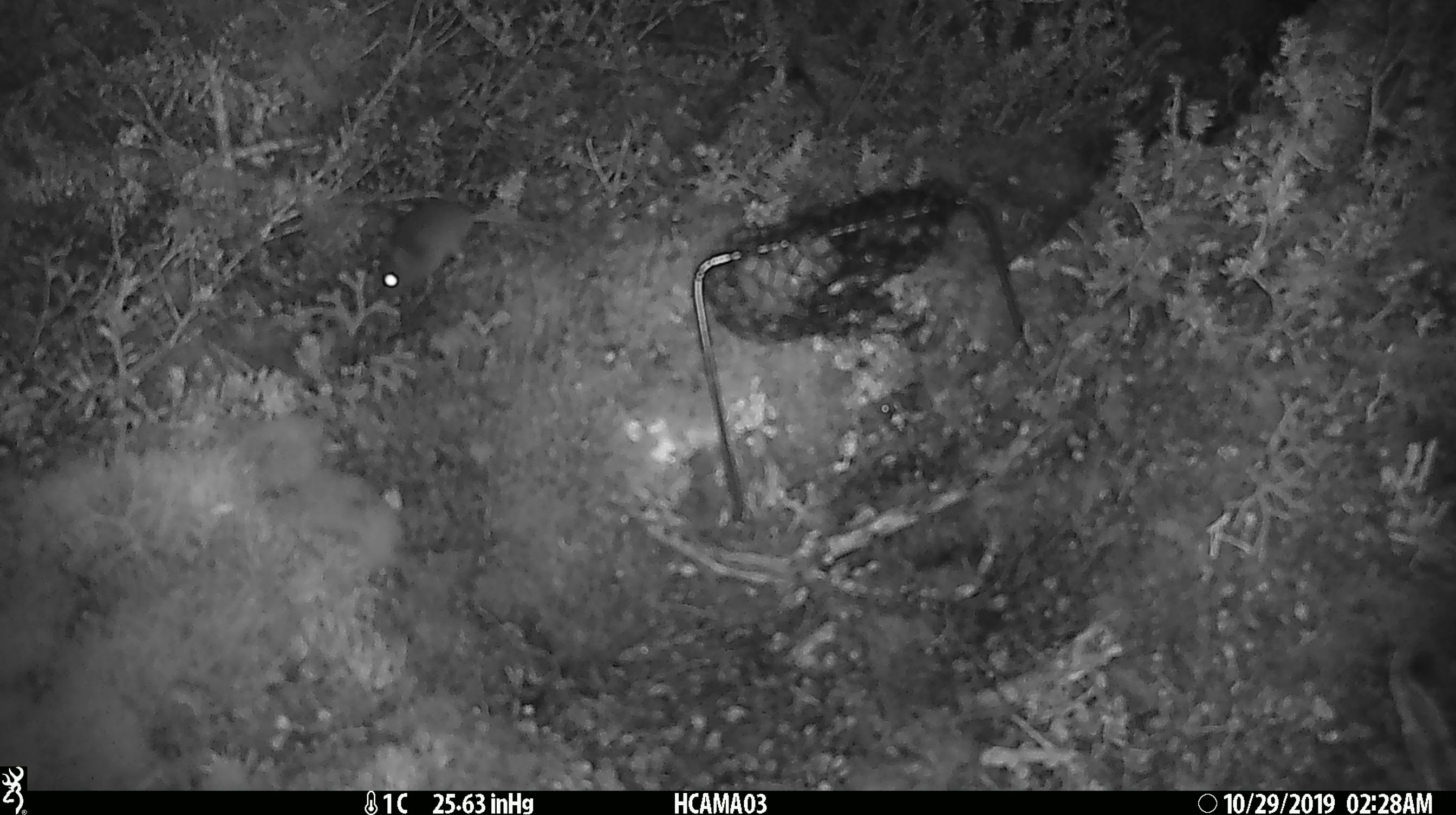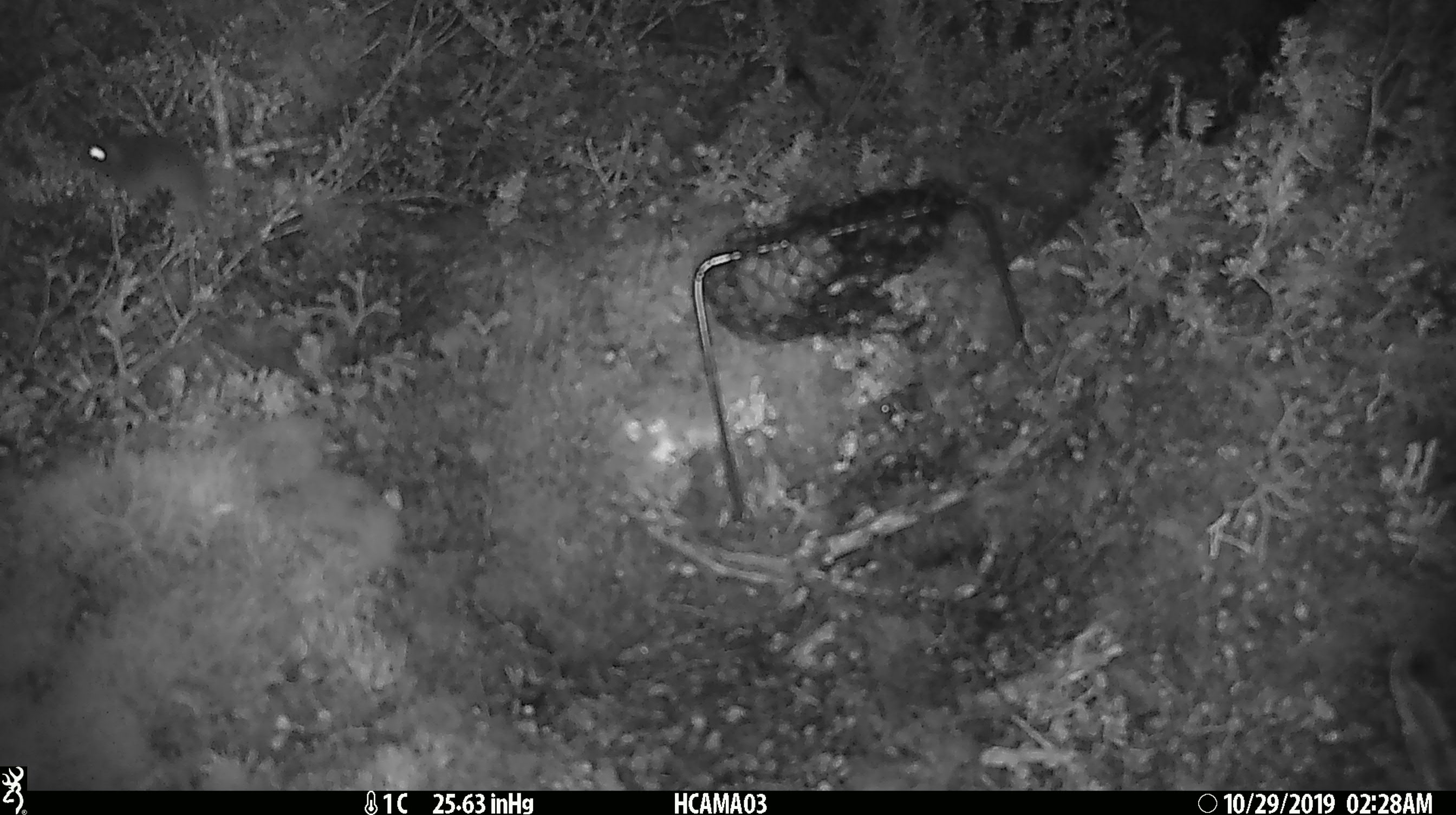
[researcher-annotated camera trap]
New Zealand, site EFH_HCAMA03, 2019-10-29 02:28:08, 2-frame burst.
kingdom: Animalia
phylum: Chordata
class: Mammalia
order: Rodentia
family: Muridae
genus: Mus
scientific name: Mus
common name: mouse